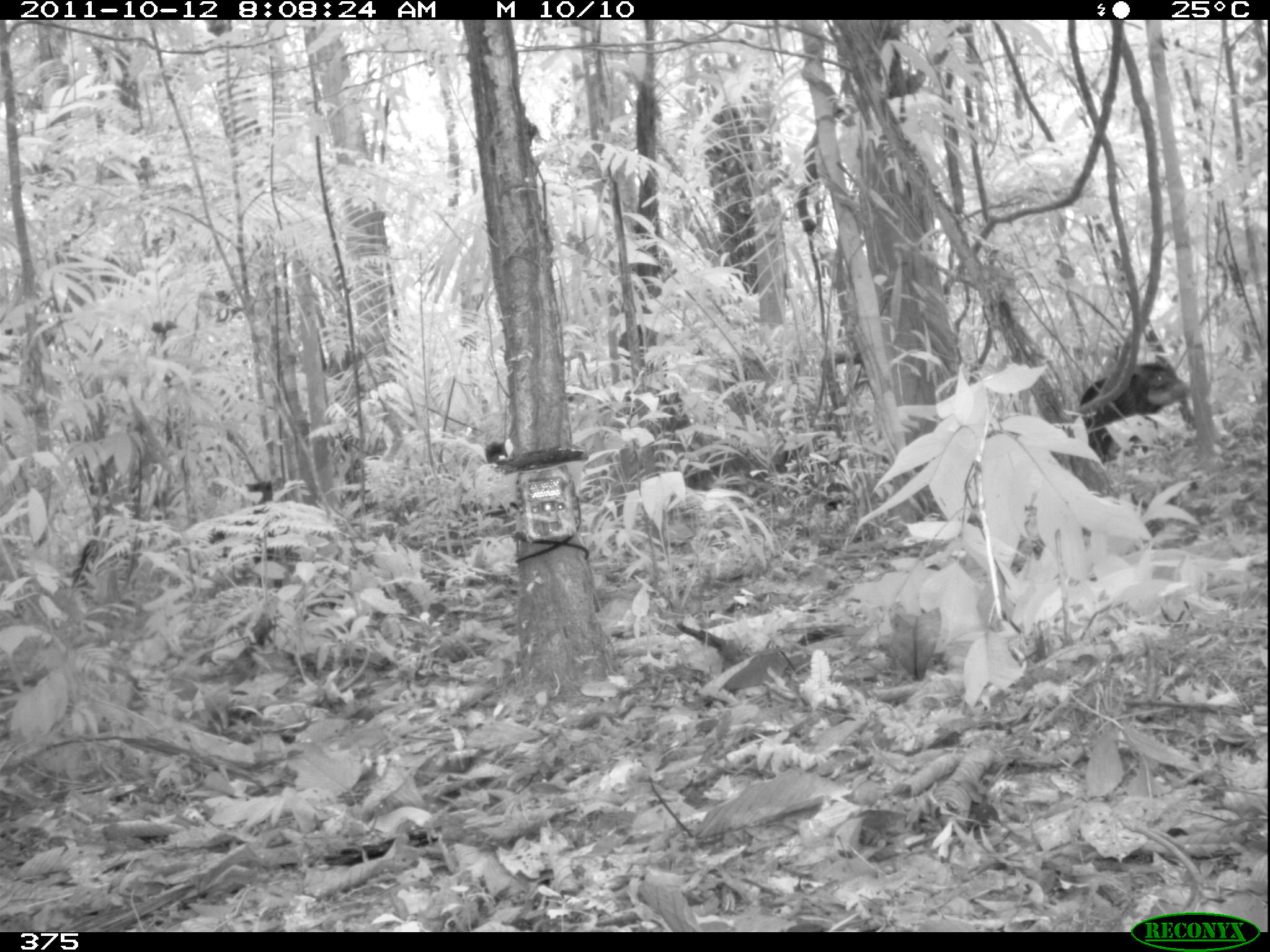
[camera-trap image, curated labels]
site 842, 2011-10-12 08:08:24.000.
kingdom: Animalia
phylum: Chordata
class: Mammalia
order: Artiodactyla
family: Tayassuidae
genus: Tayassu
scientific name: Tayassu pecari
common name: white-lipped peccary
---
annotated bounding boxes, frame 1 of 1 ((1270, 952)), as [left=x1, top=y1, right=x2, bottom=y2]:
tayassu pecari: [left=1075, top=362, right=1188, bottom=459]; [left=208, top=478, right=275, bottom=564]